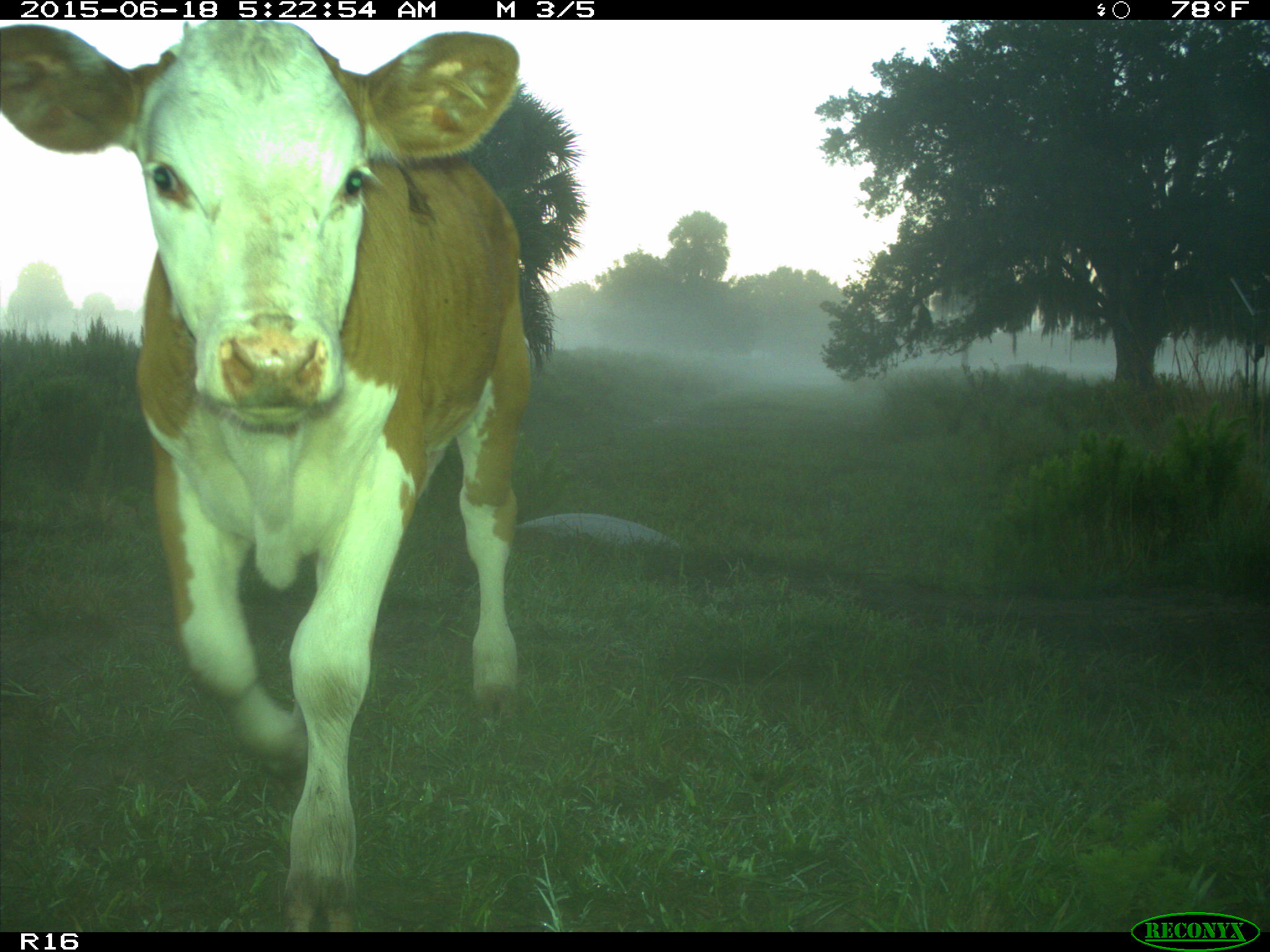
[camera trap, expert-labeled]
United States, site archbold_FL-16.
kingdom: Animalia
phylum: Chordata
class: Mammalia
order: Artiodactyla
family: Bovidae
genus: Bos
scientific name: Bos taurus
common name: domestic cow